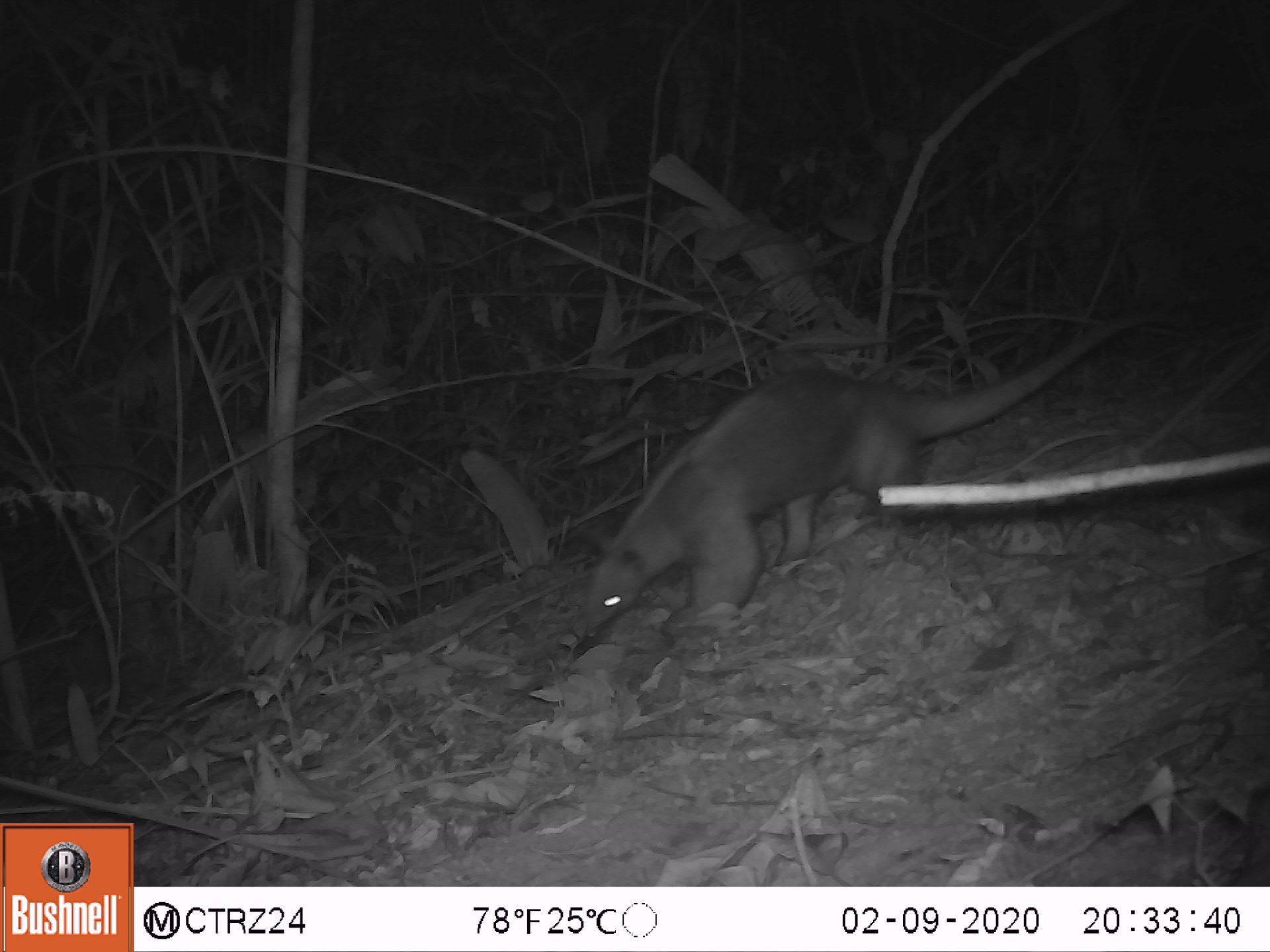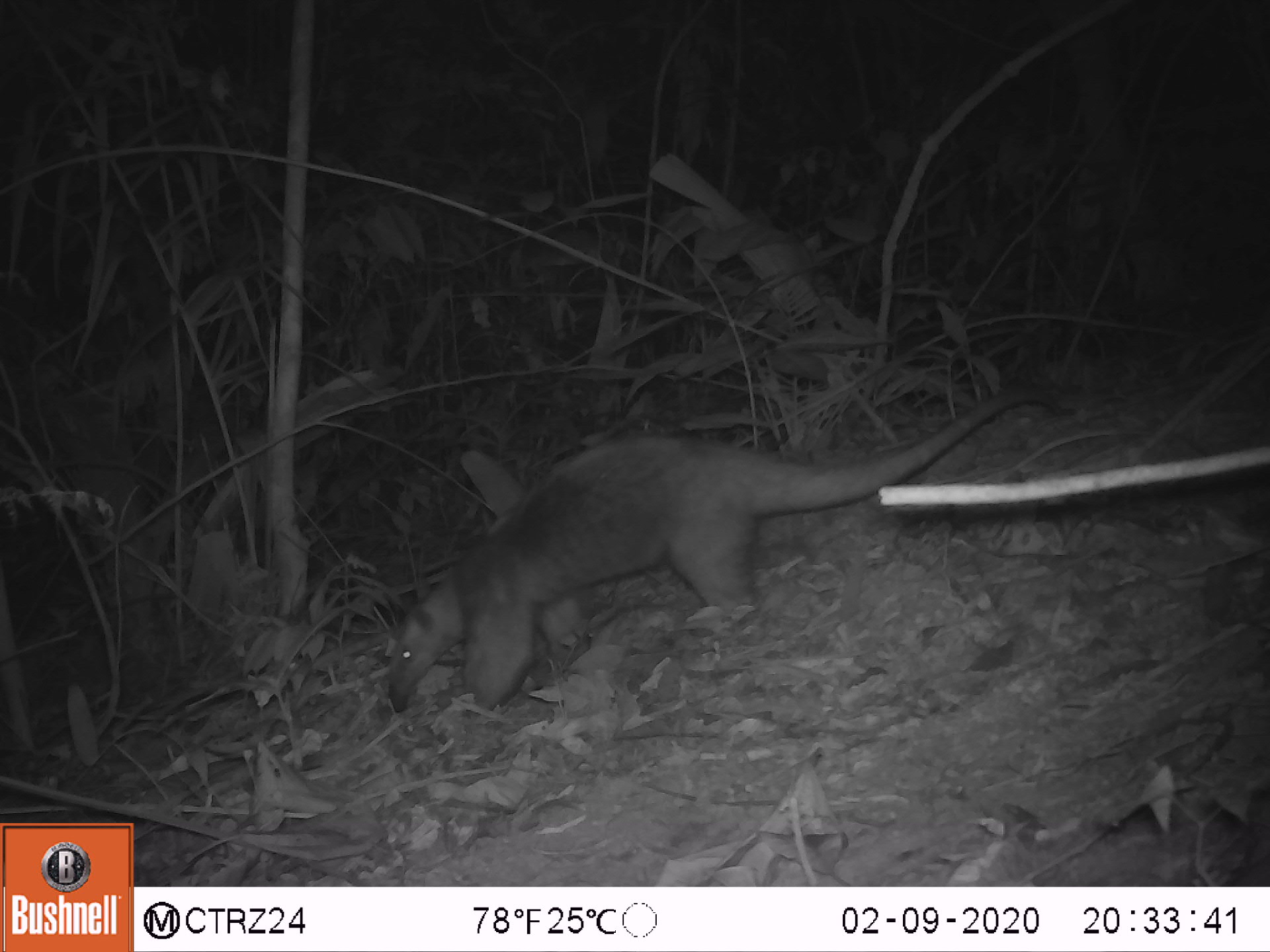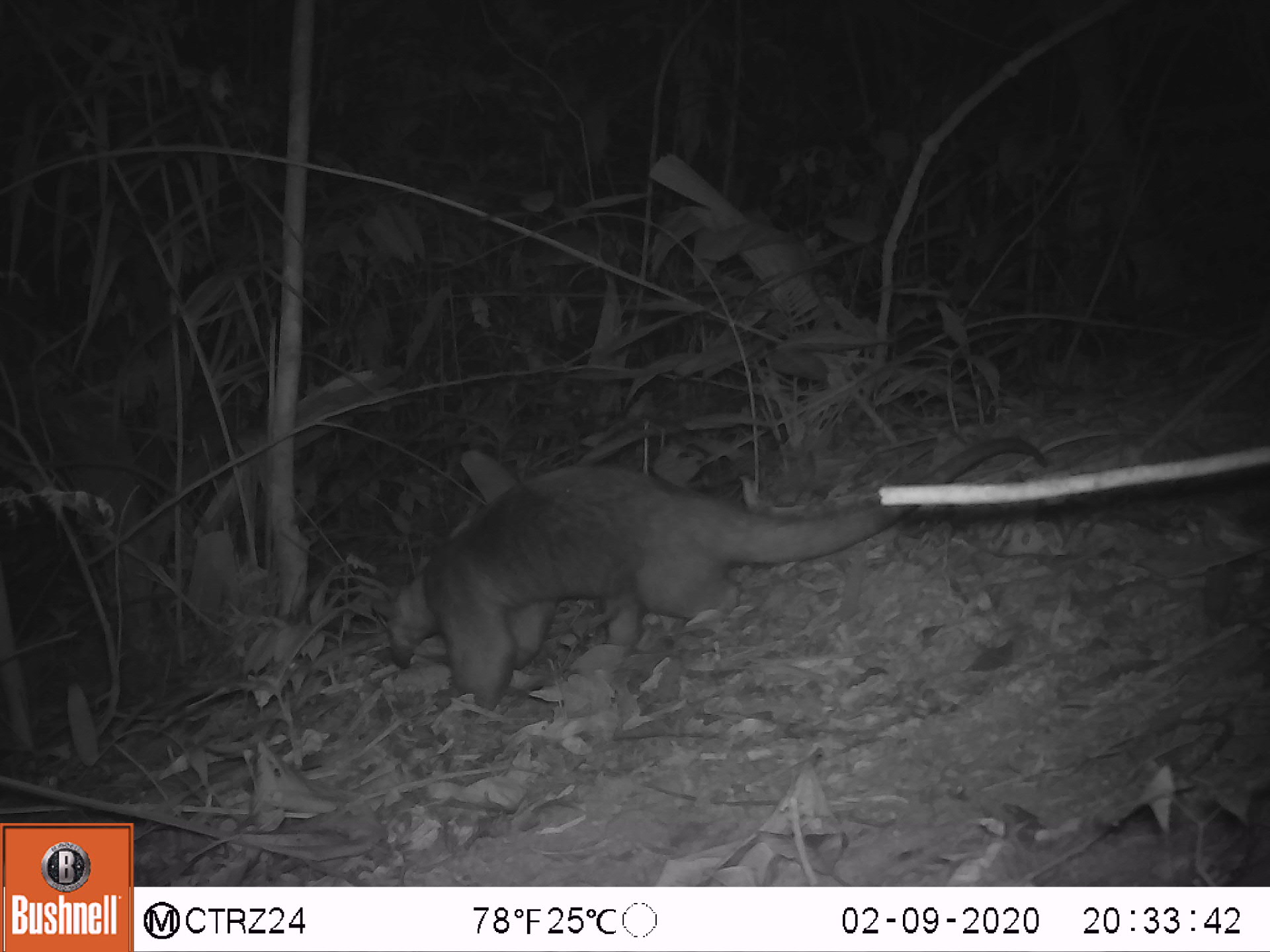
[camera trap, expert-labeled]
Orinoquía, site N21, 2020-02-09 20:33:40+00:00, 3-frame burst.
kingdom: Animalia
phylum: Chordata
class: Mammalia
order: Pilosa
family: Myrmecophagidae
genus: Tamandua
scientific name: Tamandua tetradactyla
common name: southern tamandua